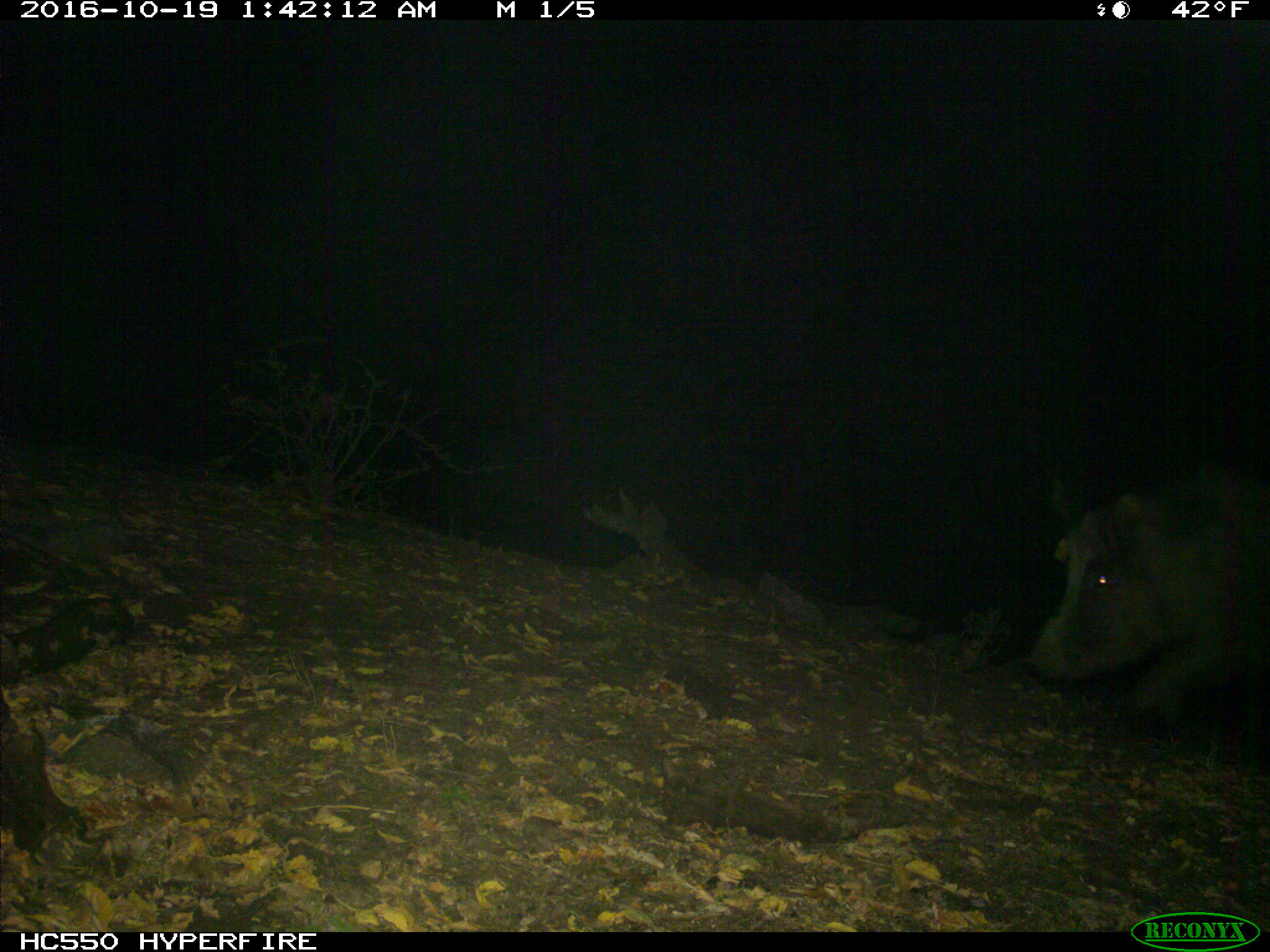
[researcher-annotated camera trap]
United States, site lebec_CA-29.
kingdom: Animalia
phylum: Chordata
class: Mammalia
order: Artiodactyla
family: Suidae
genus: Sus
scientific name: Sus scrofa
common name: wild boar